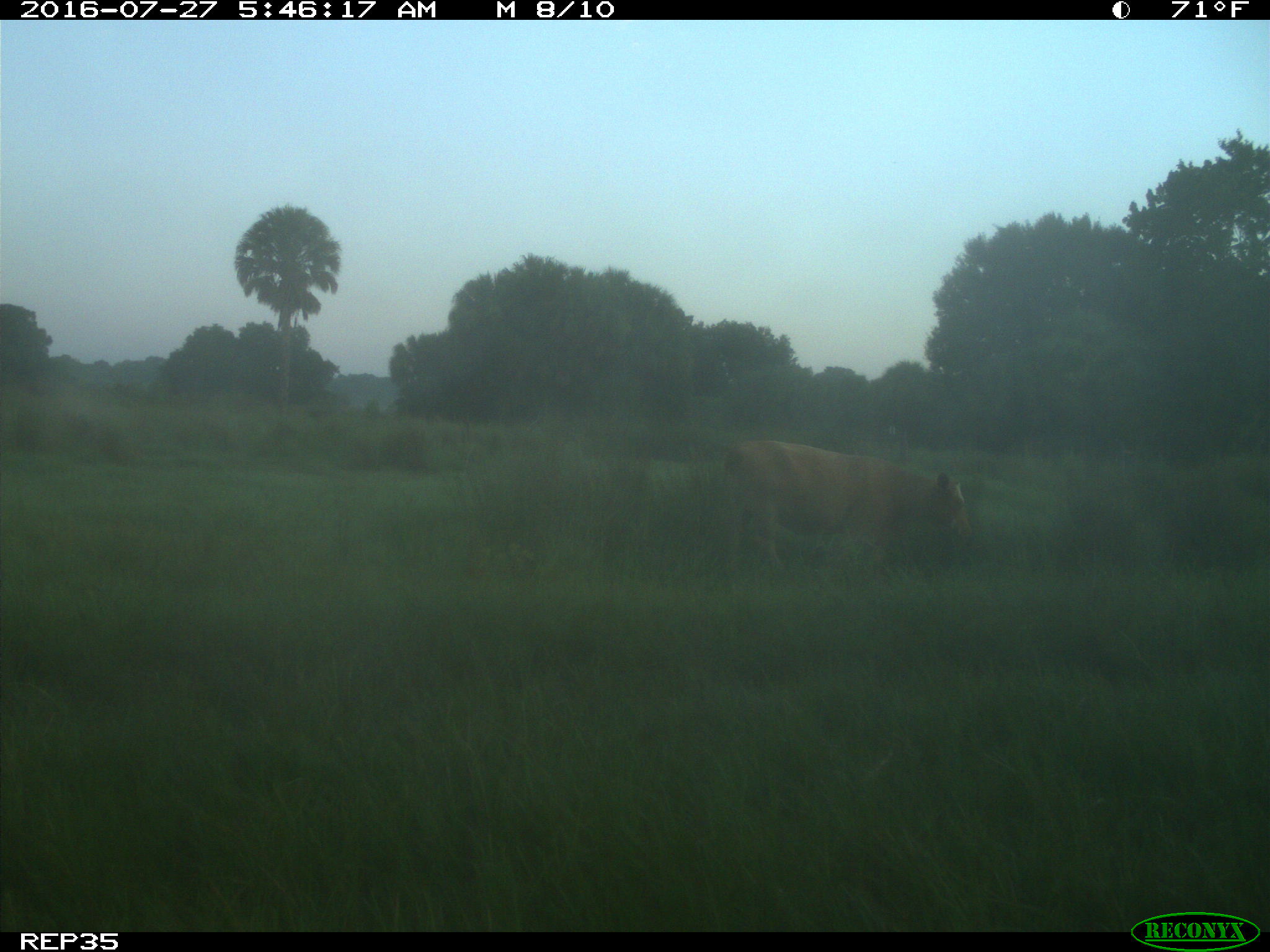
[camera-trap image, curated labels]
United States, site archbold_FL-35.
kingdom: Animalia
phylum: Chordata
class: Mammalia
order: Artiodactyla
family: Bovidae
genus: Bos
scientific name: Bos taurus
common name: domestic cow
Bos taurus (domestic cow).